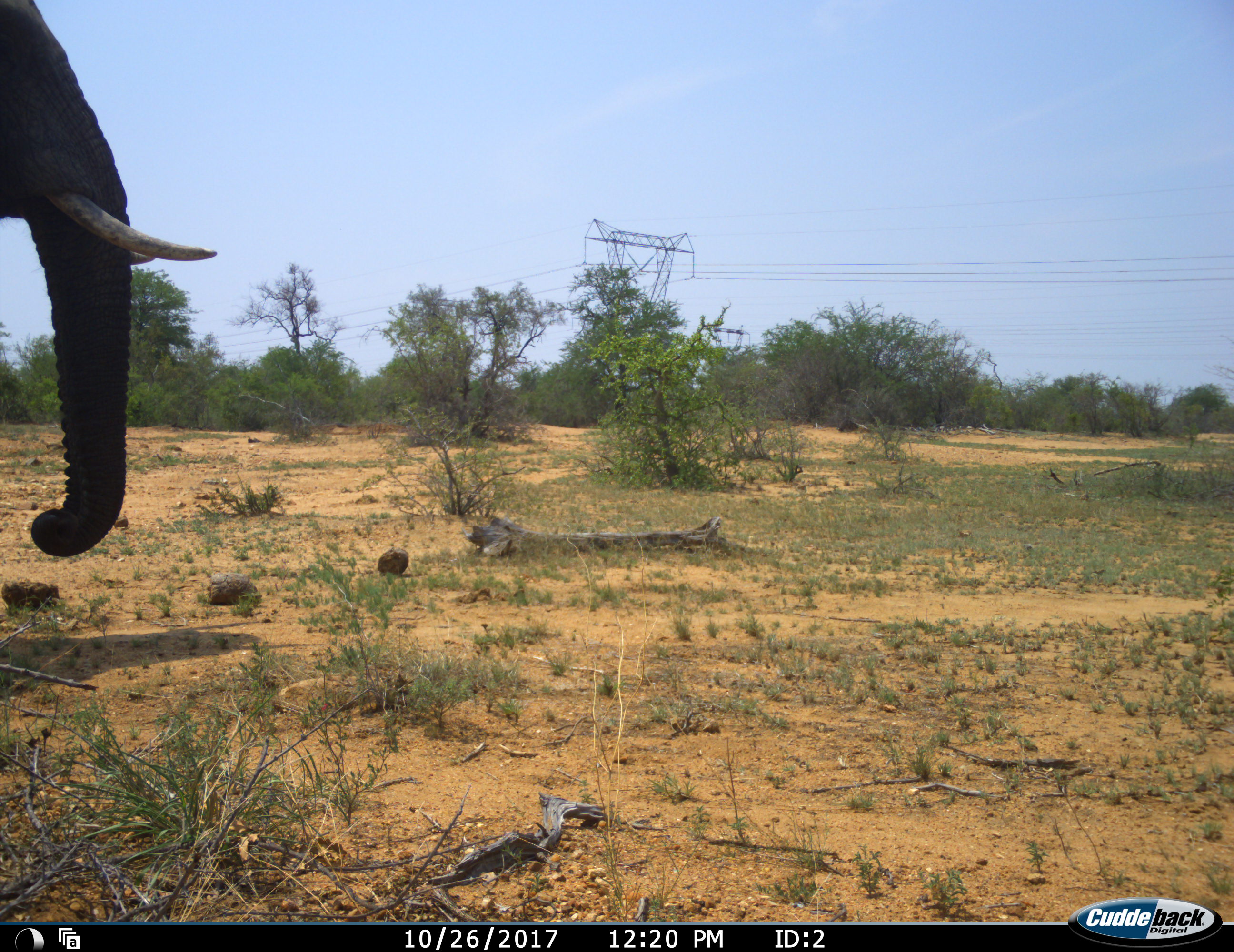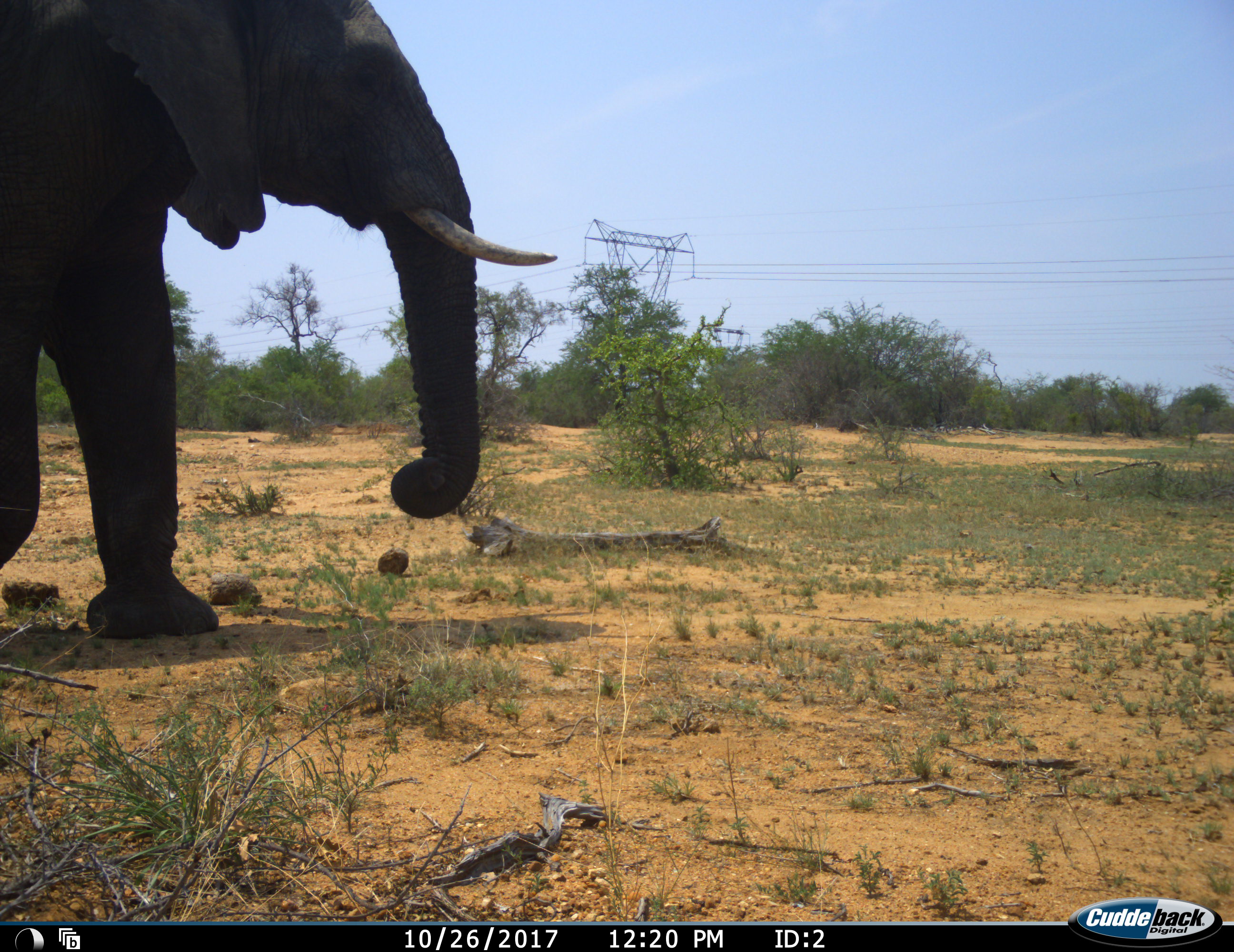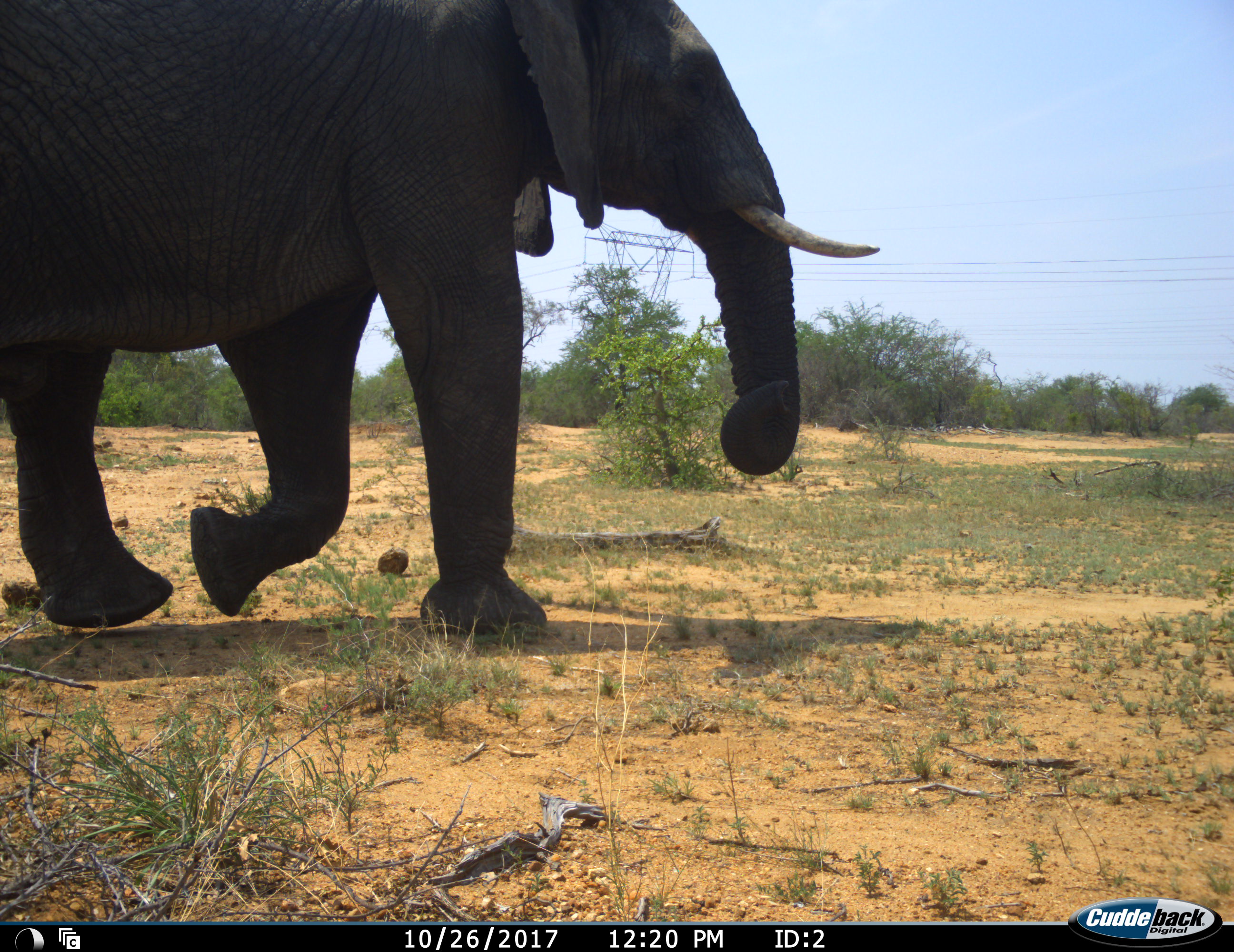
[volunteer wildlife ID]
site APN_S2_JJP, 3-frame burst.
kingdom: Animalia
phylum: Chordata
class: Mammalia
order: Proboscidea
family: Elephantidae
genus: Loxodonta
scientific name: Loxodonta africana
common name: african bush elephant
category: elephant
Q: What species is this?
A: Elephant (african bush elephant) (Loxodonta africana).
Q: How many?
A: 1.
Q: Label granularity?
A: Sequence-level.